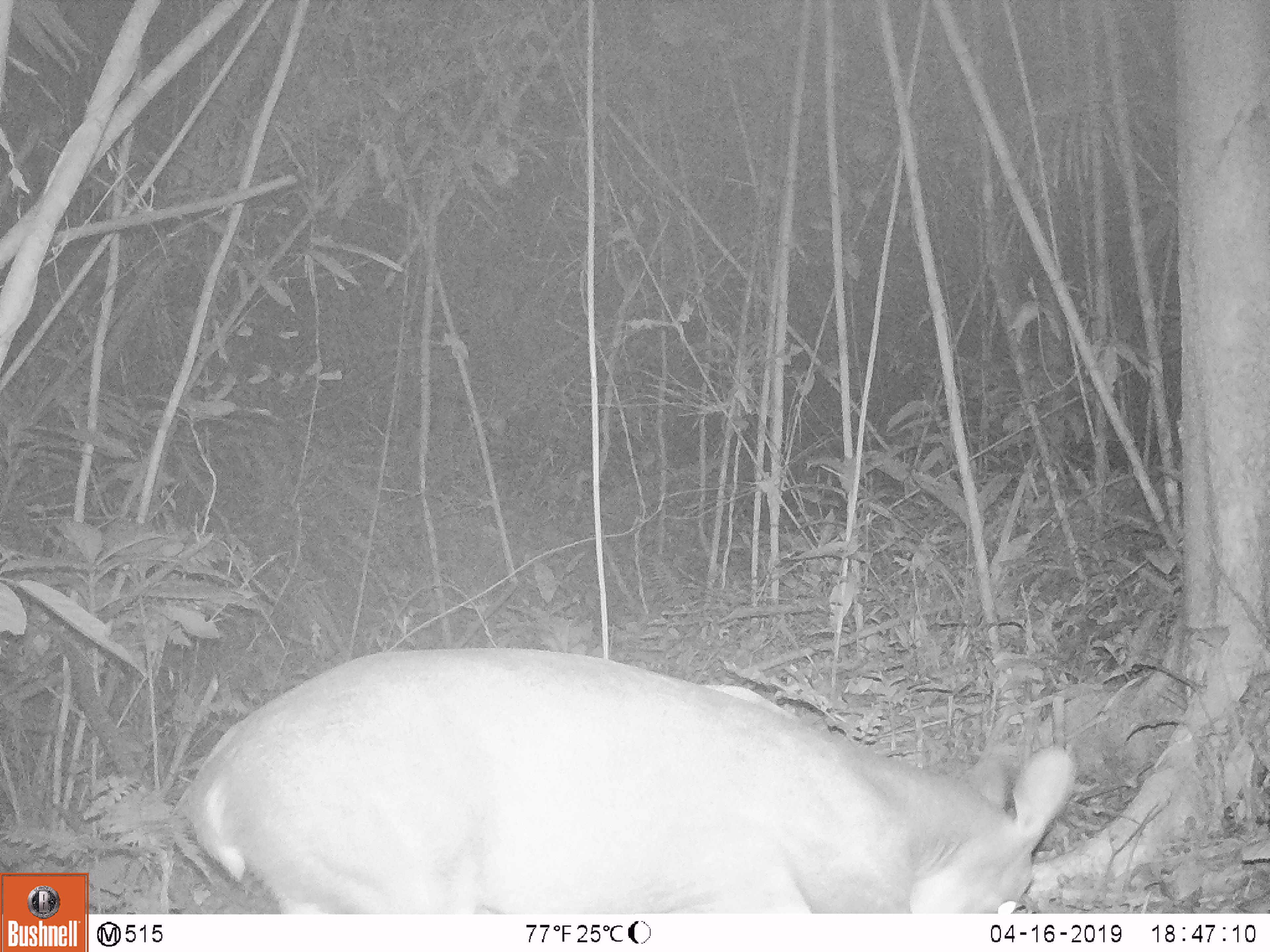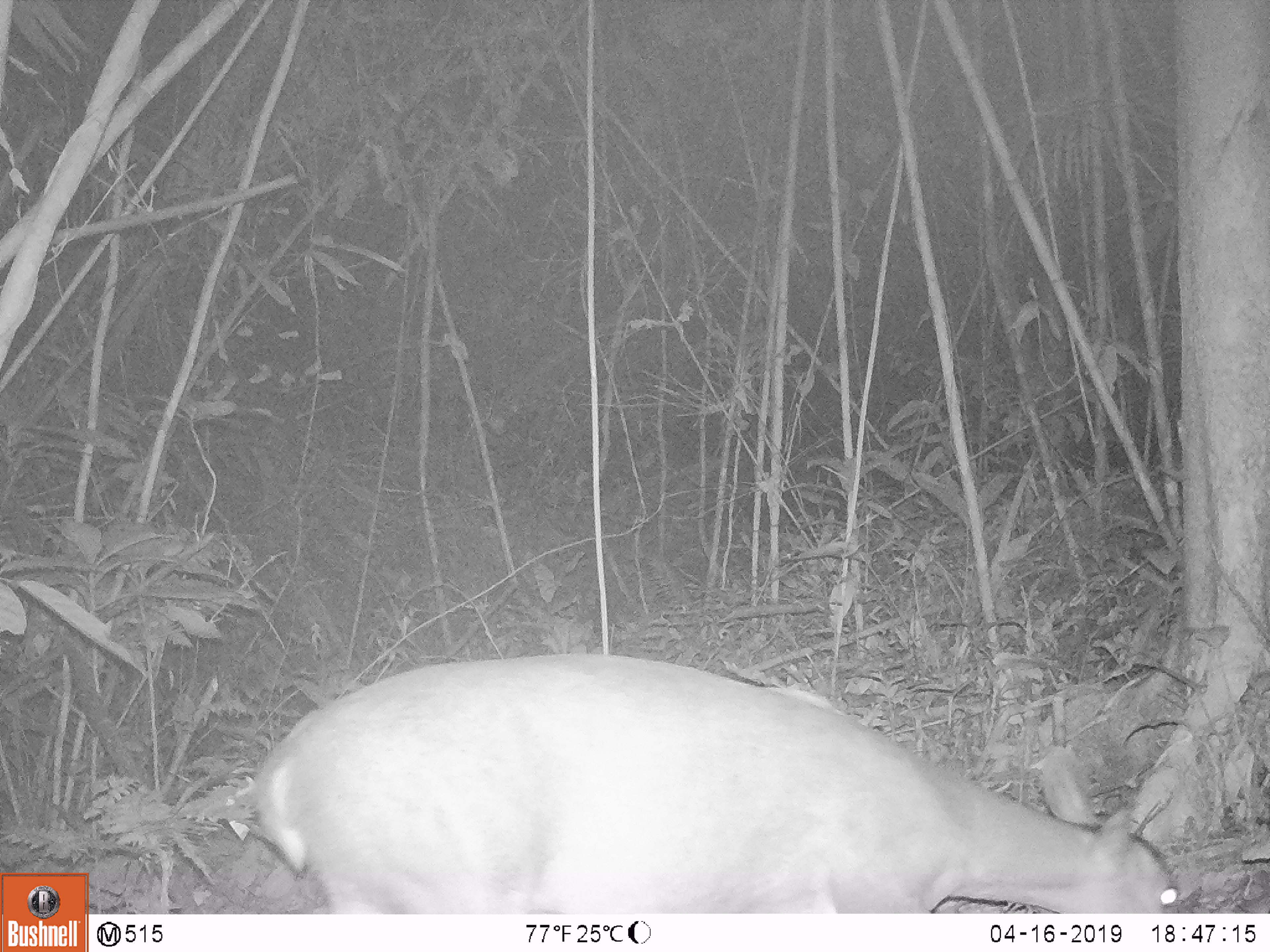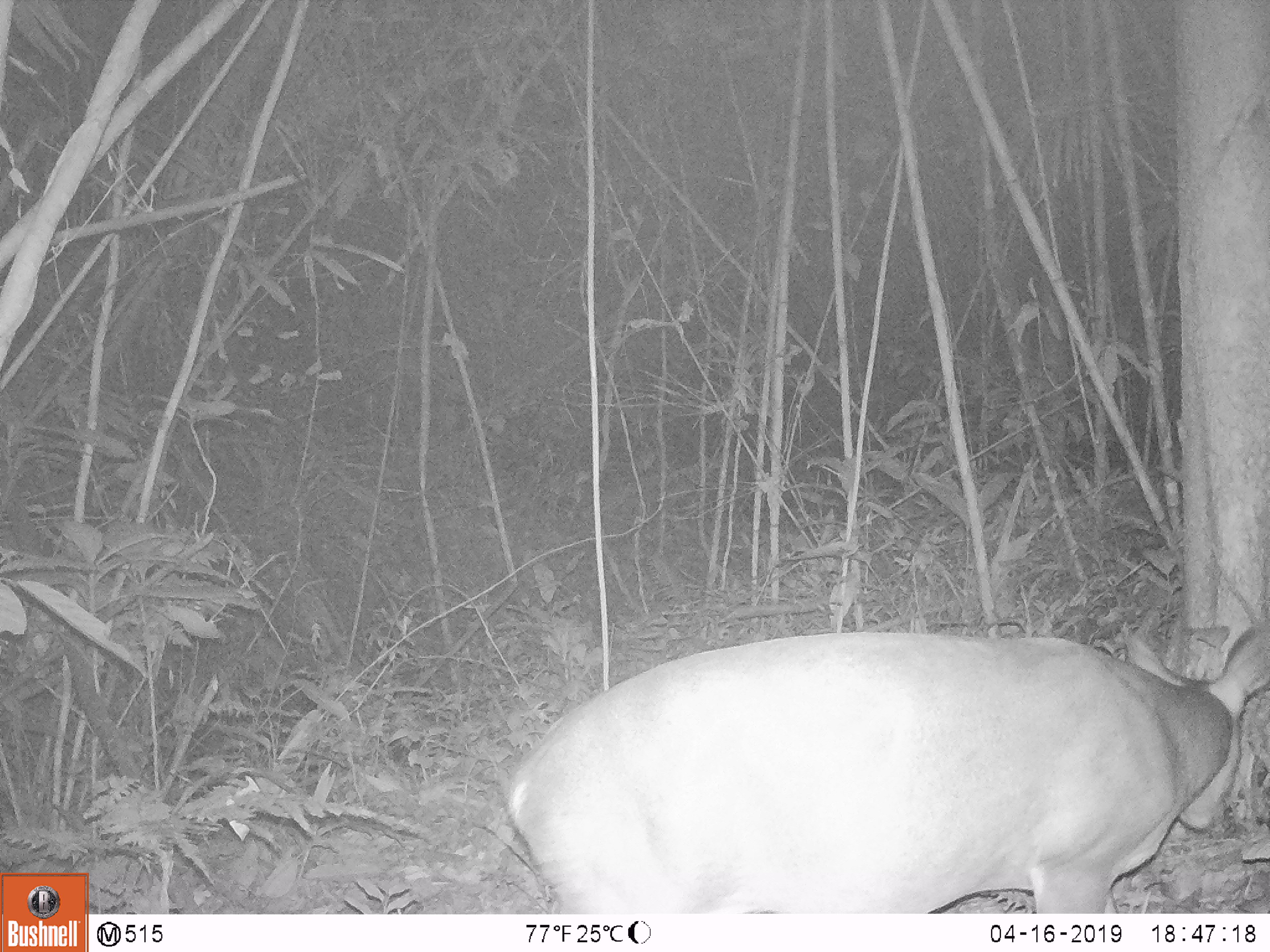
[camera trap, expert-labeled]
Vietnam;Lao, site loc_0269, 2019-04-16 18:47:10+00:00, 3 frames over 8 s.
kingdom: Animalia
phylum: Chordata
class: Mammalia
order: Artiodactyla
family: Cervidae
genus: Muntiacus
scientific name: Muntiacus vuquangensis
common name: large-antlered muntjac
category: large antlered muntjac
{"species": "large antlered muntjac (large-antlered muntjac) (Muntiacus vuquangensis)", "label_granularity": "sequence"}